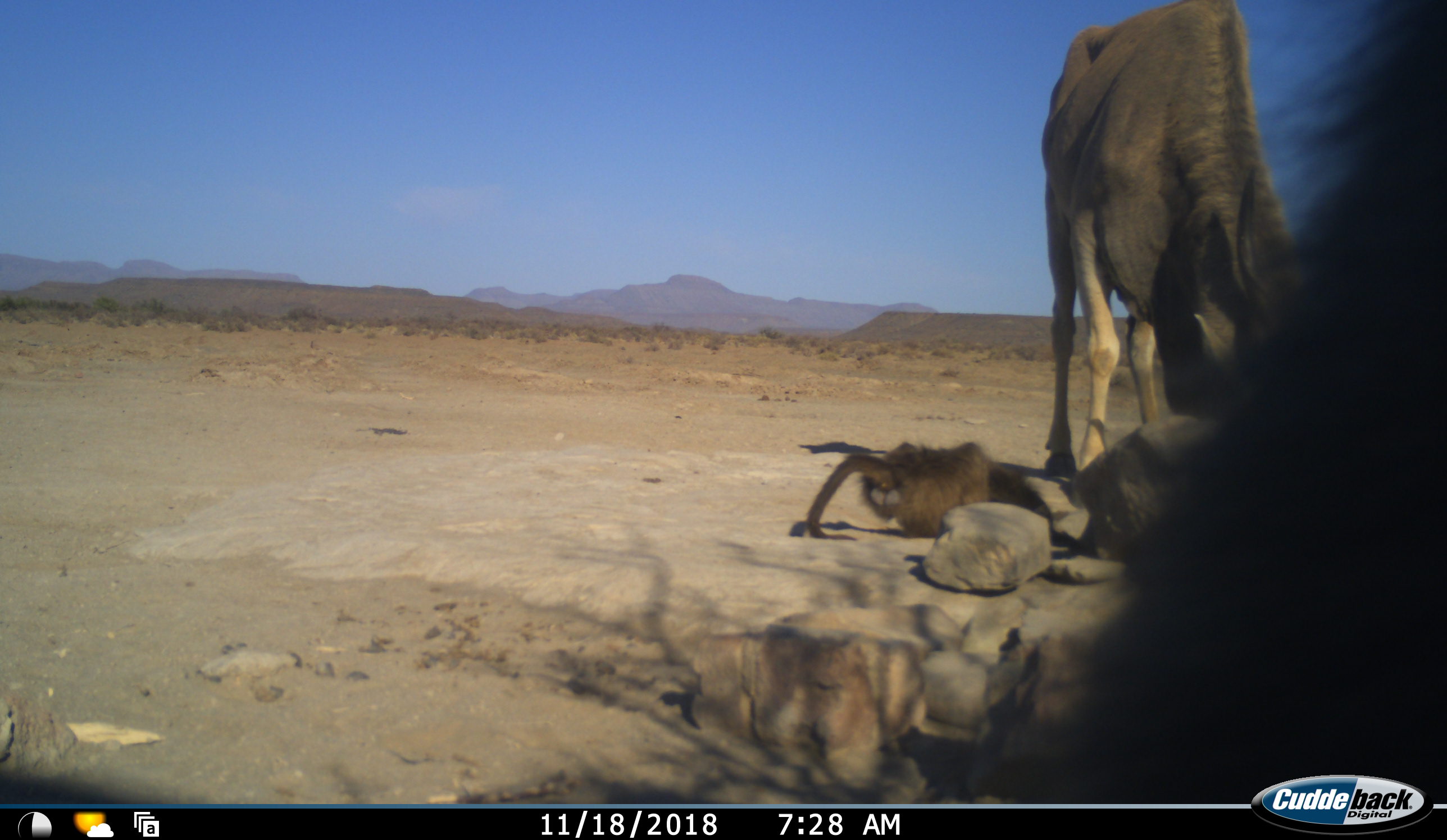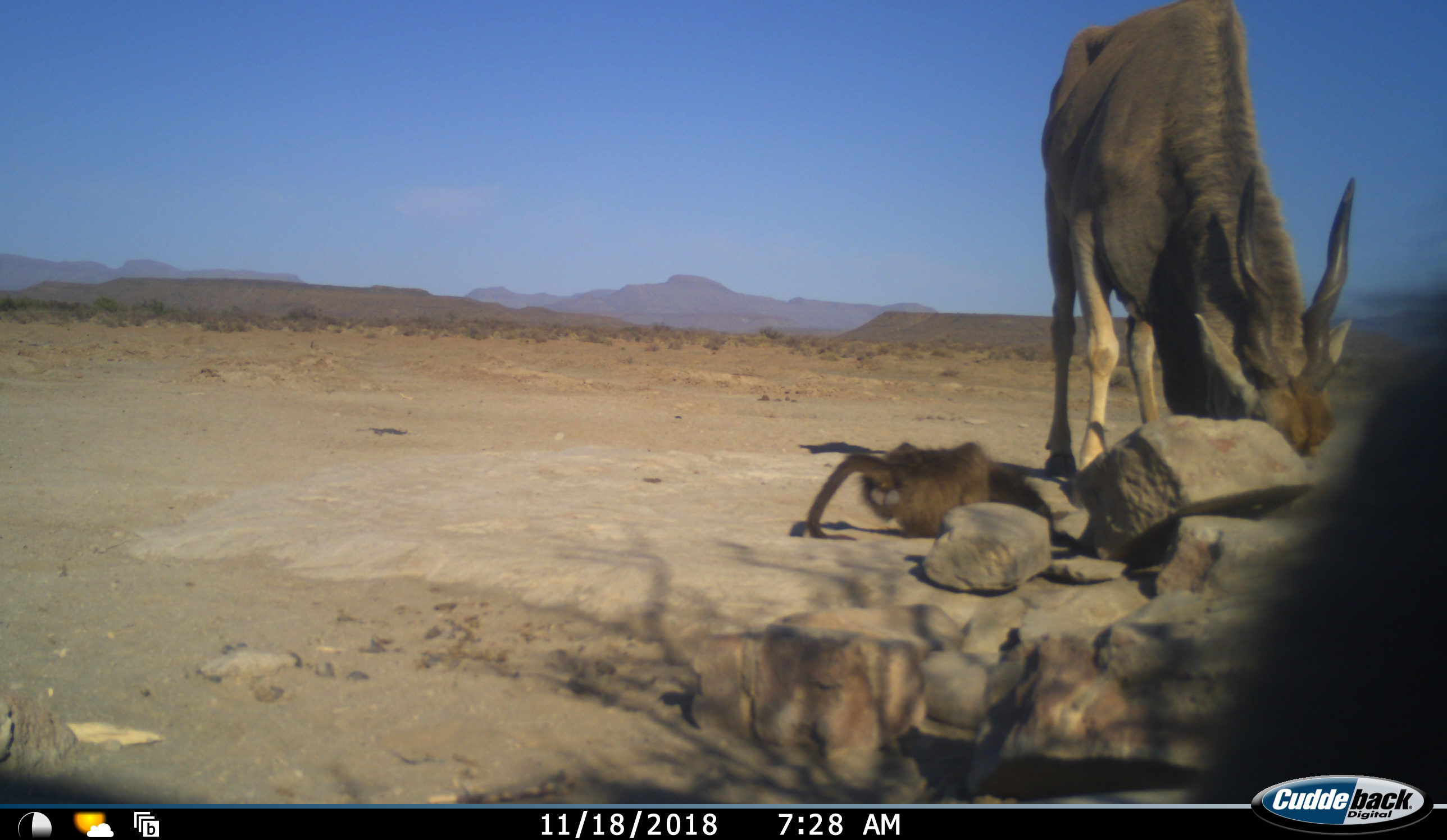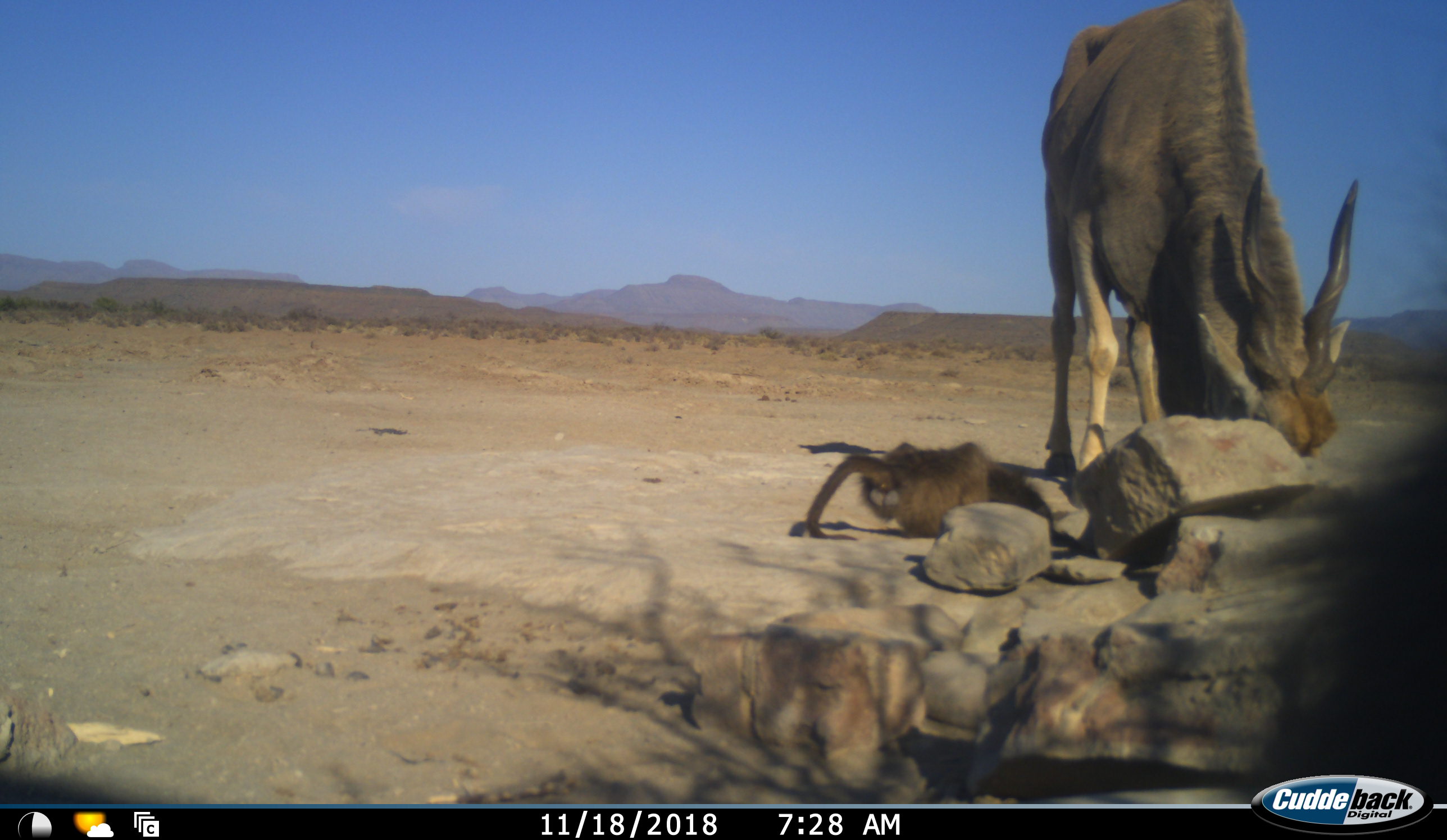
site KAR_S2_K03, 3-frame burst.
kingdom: Animalia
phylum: Chordata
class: Mammalia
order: Primates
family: Cercopithecidae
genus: Papio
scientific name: Papio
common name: baboon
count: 2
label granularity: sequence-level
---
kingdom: Animalia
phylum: Chordata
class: Mammalia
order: Artiodactyla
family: Bovidae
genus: Tragelaphus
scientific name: Tragelaphus oryx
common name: eland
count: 1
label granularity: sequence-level